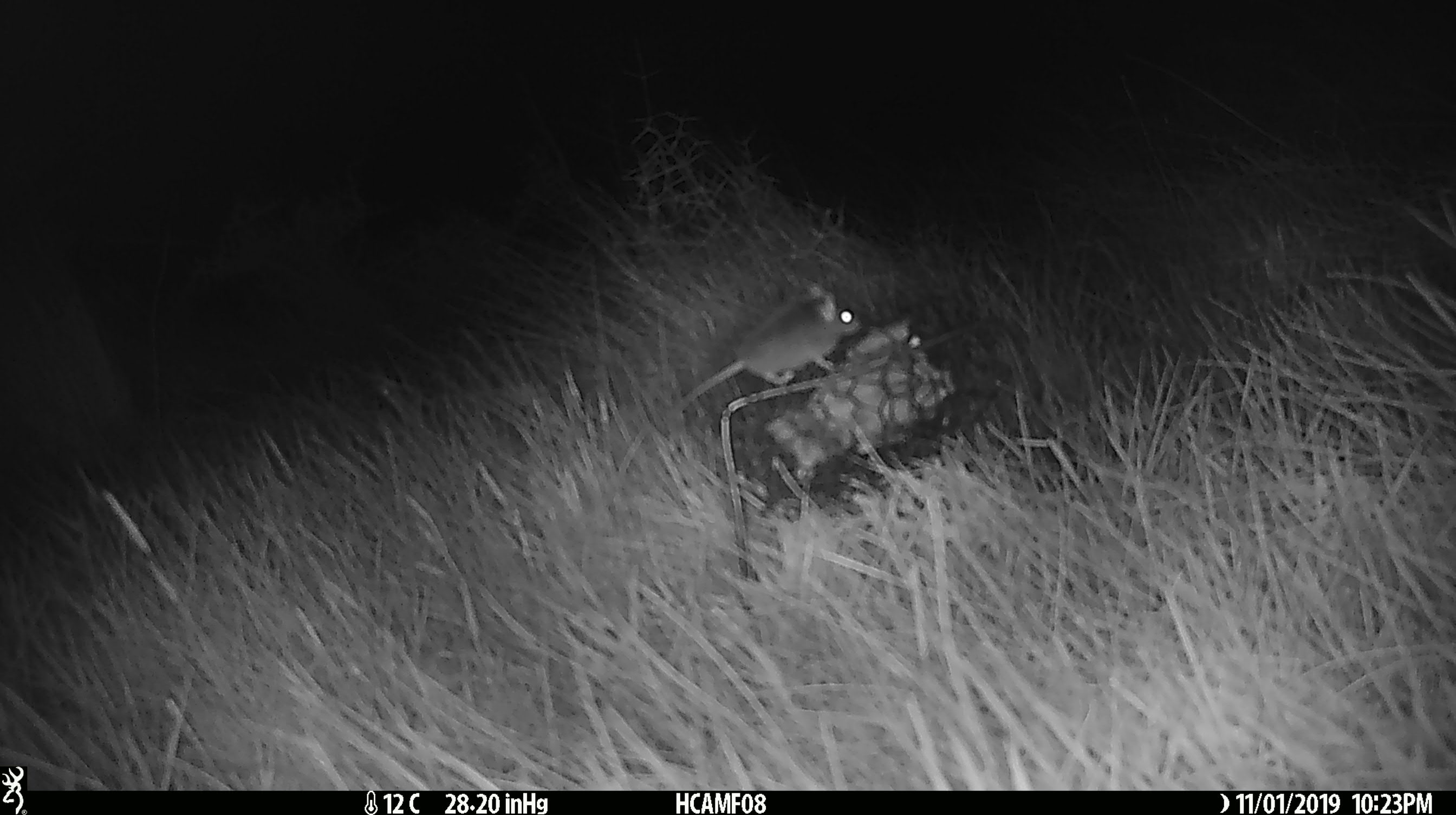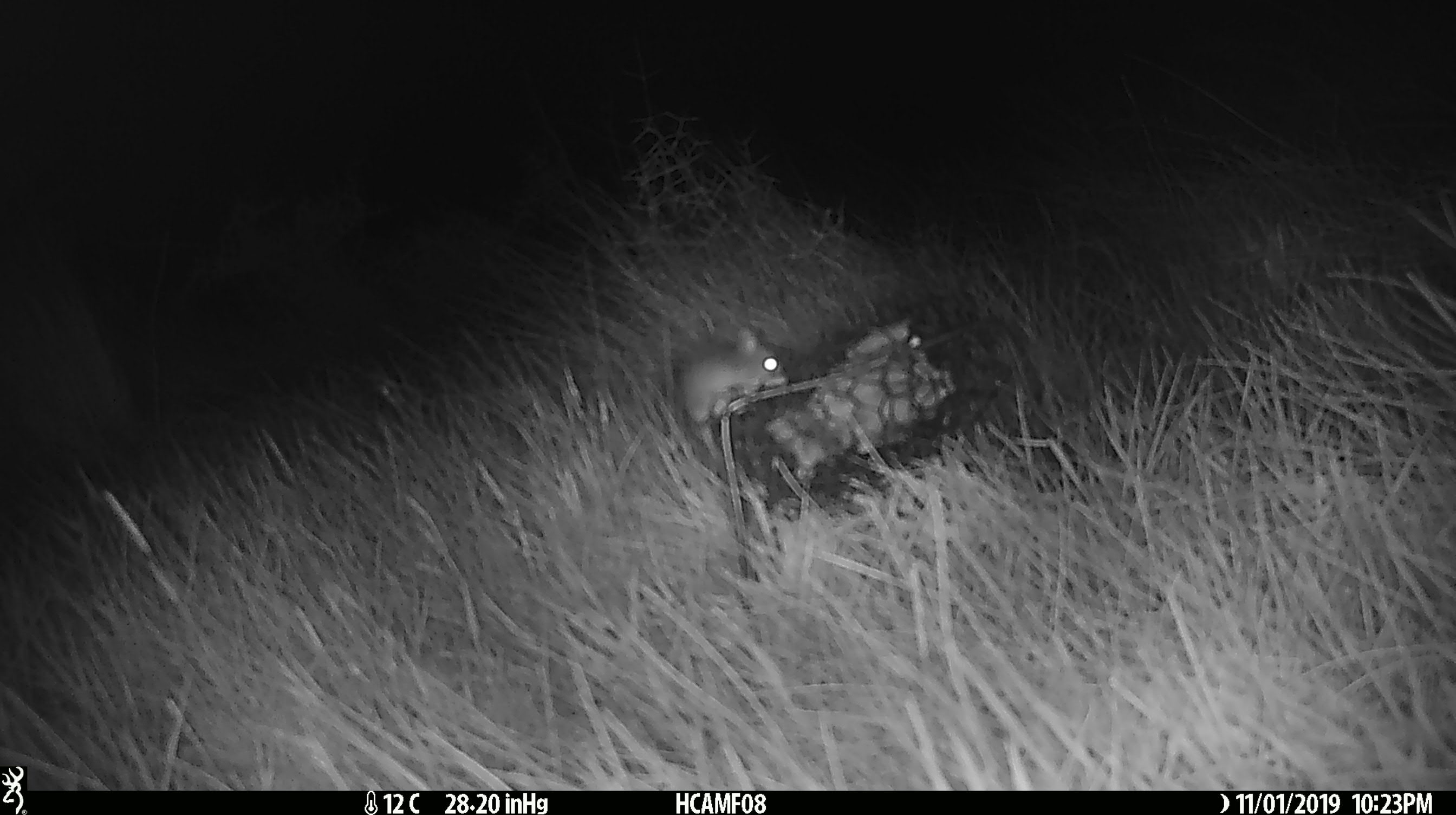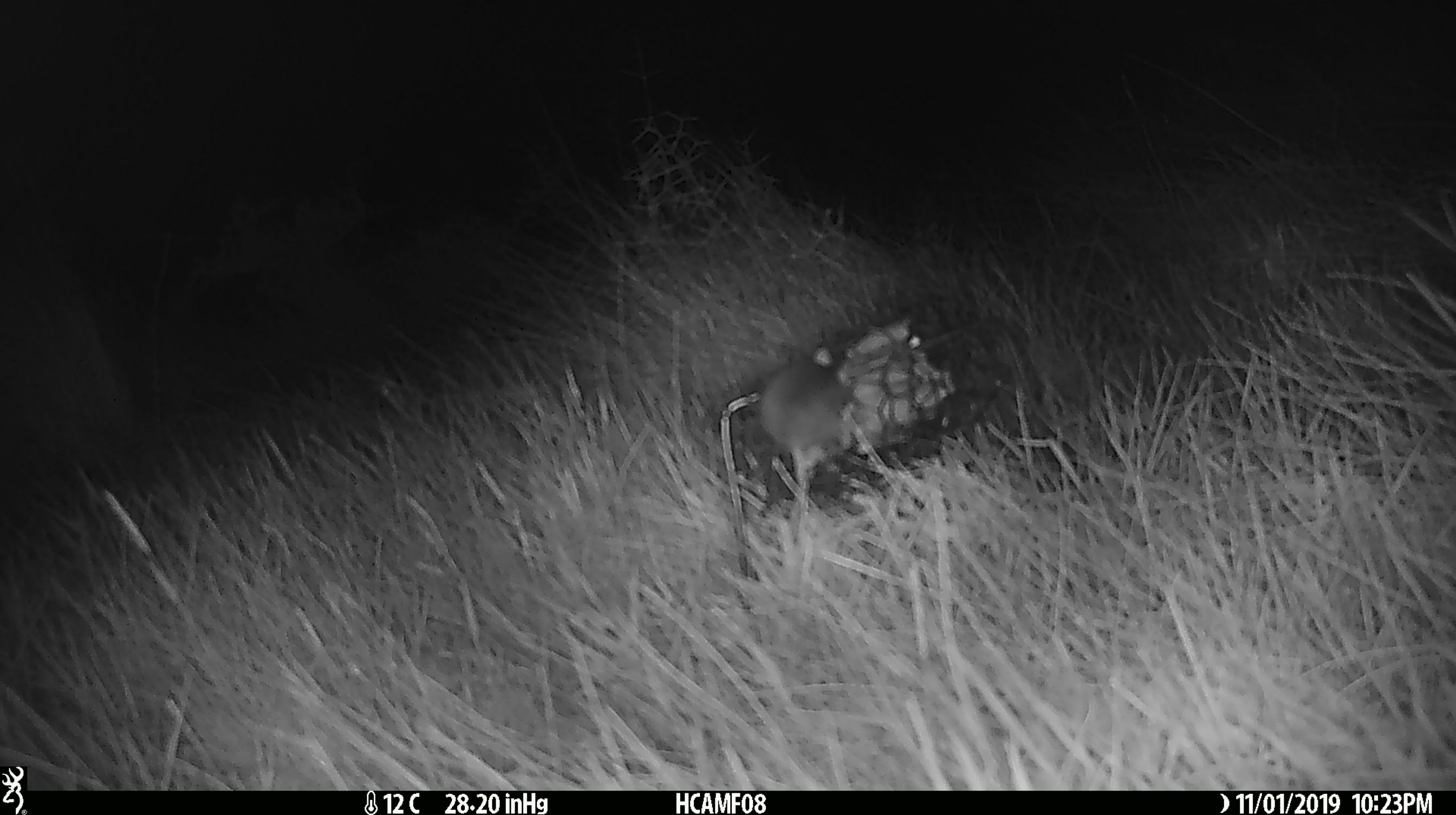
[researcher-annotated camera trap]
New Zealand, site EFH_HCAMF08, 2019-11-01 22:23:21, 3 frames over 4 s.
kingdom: Animalia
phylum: Chordata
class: Mammalia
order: Rodentia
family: Muridae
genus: Mus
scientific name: Mus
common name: mouse